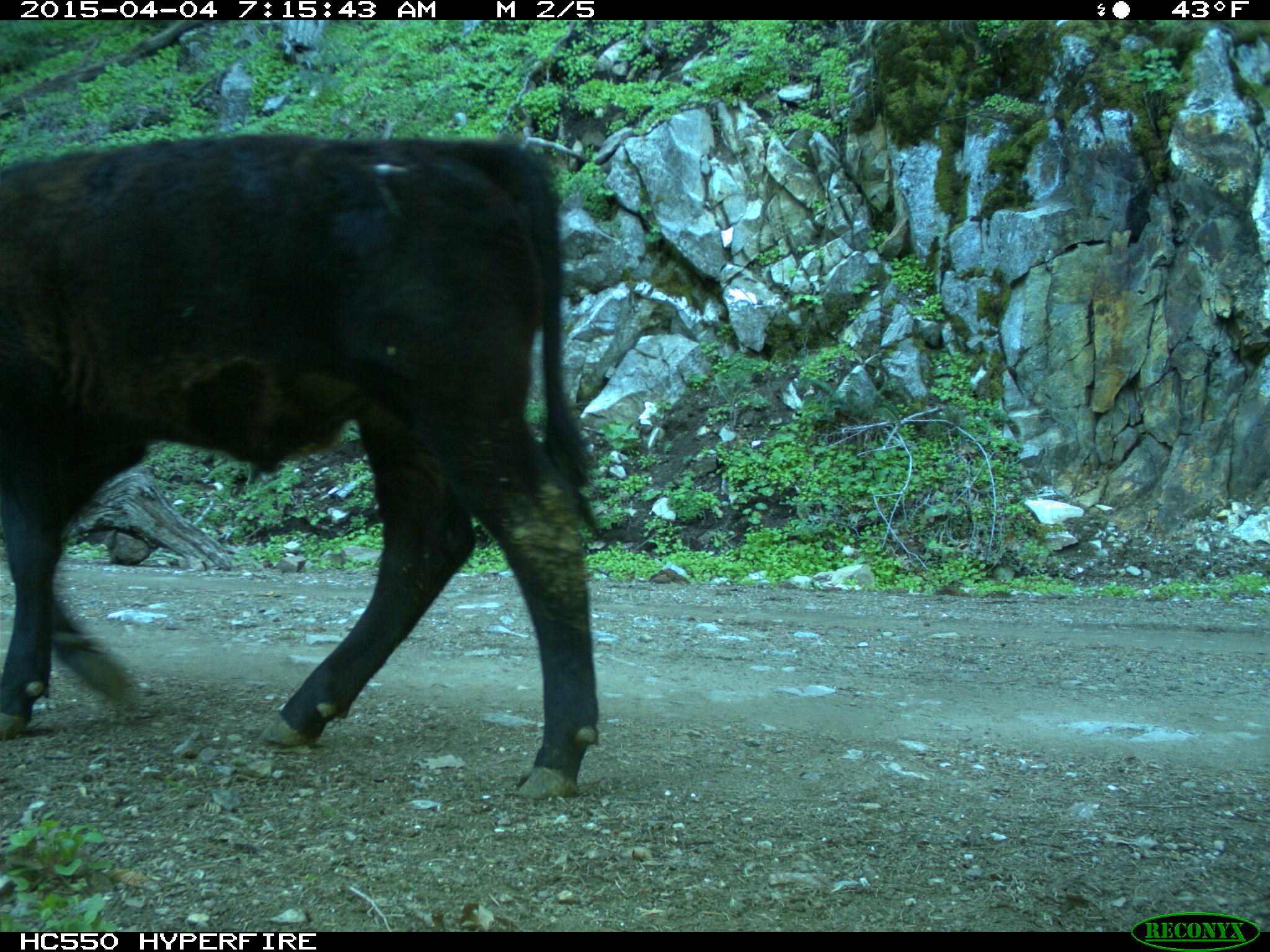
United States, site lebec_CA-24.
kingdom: Animalia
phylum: Chordata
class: Mammalia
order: Artiodactyla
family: Bovidae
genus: Bos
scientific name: Bos taurus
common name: domestic cow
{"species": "Bos taurus (domestic cow)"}